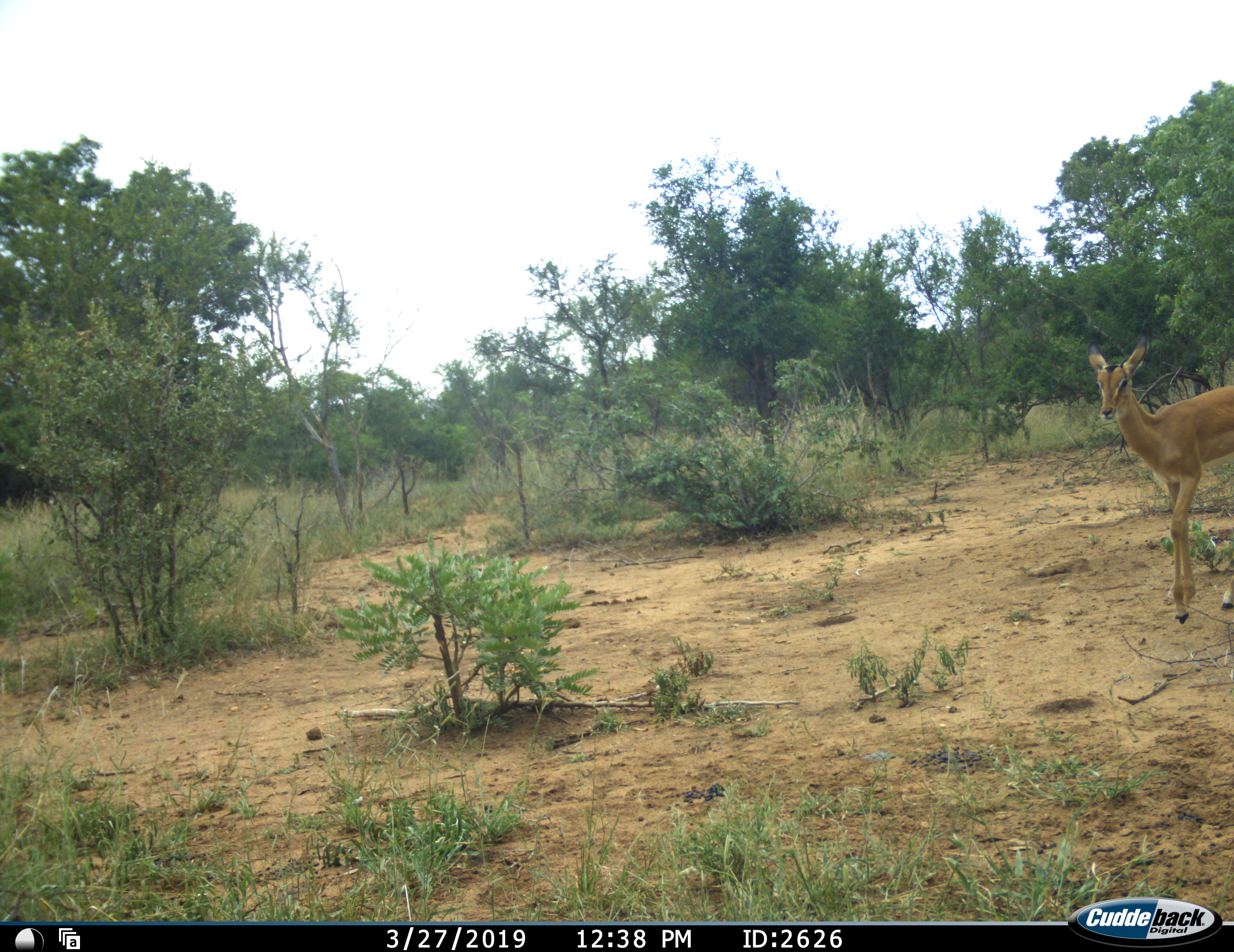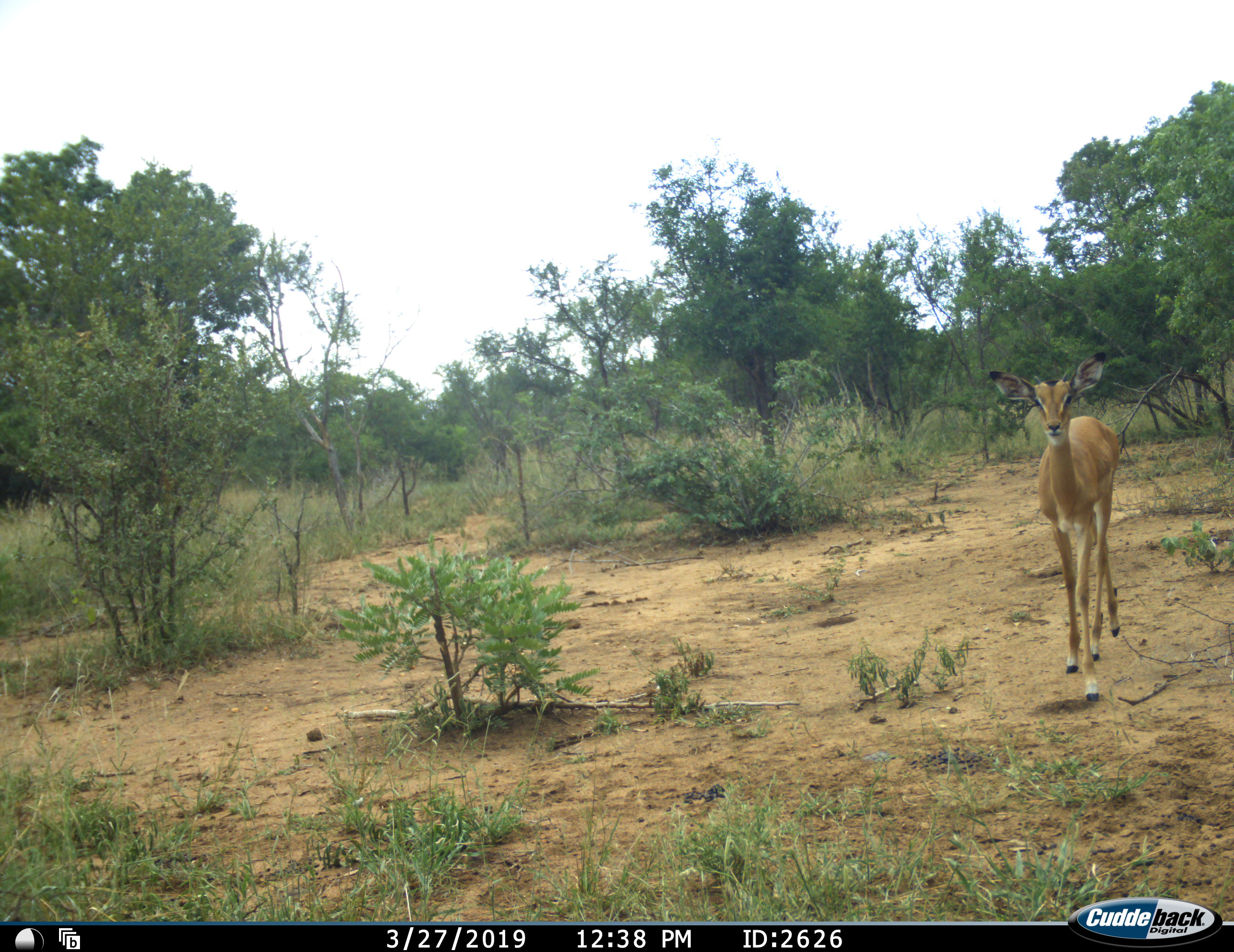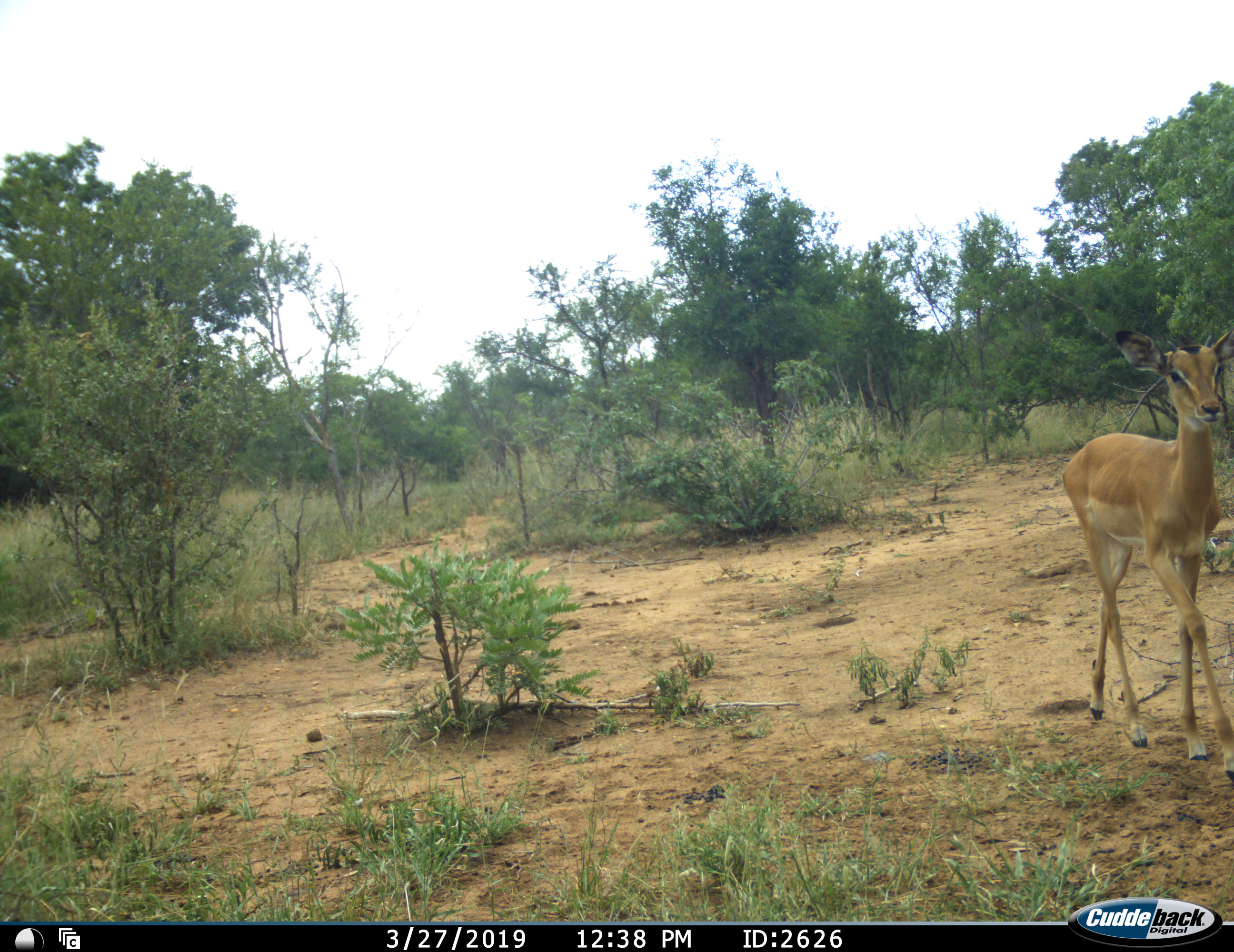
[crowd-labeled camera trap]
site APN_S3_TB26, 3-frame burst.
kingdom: Animalia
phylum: Chordata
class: Mammalia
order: Artiodactyla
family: Bovidae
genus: Aepyceros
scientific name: Aepyceros melampus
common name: impala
Impala (Aepyceros melampus), count 1. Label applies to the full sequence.